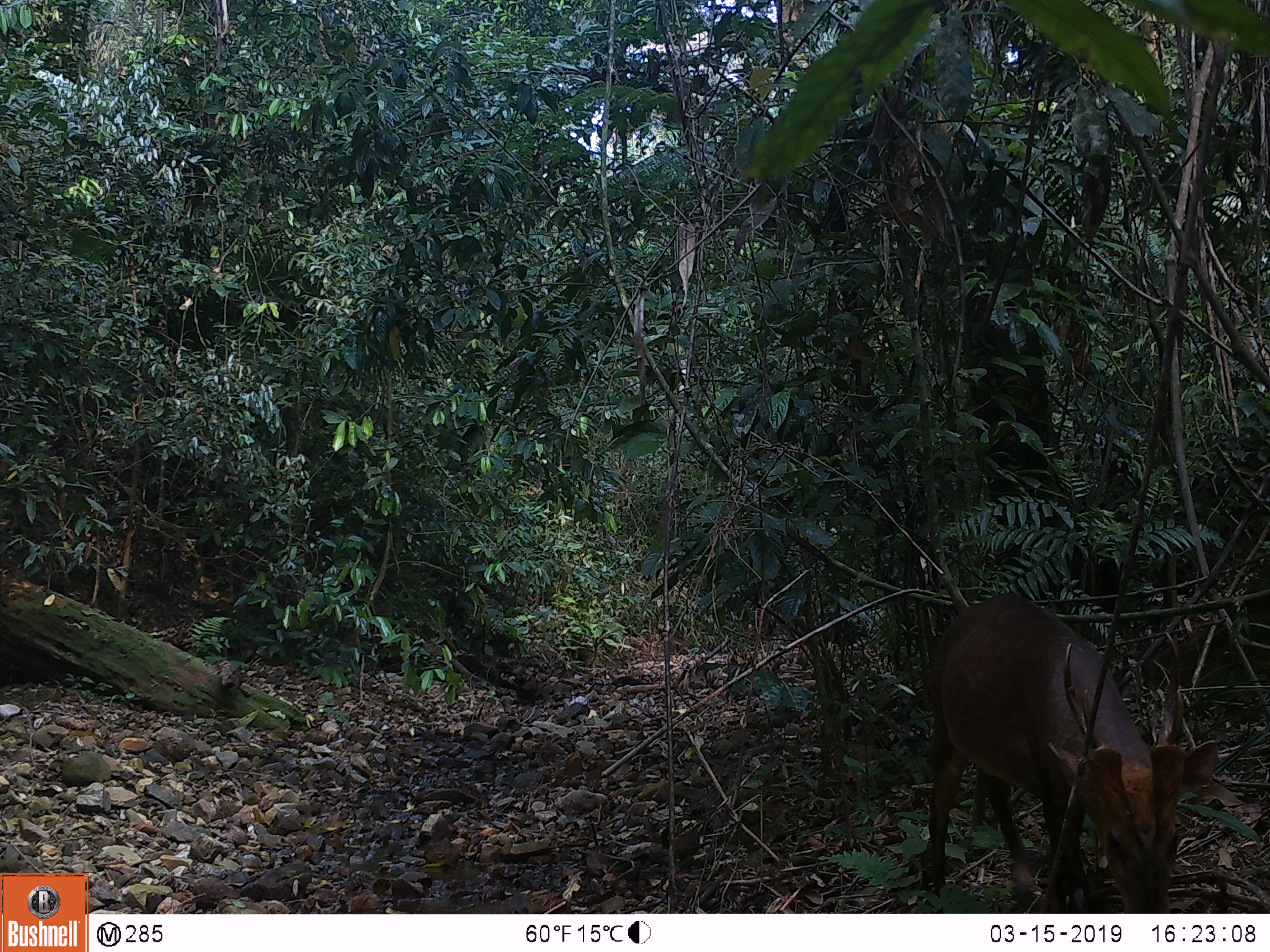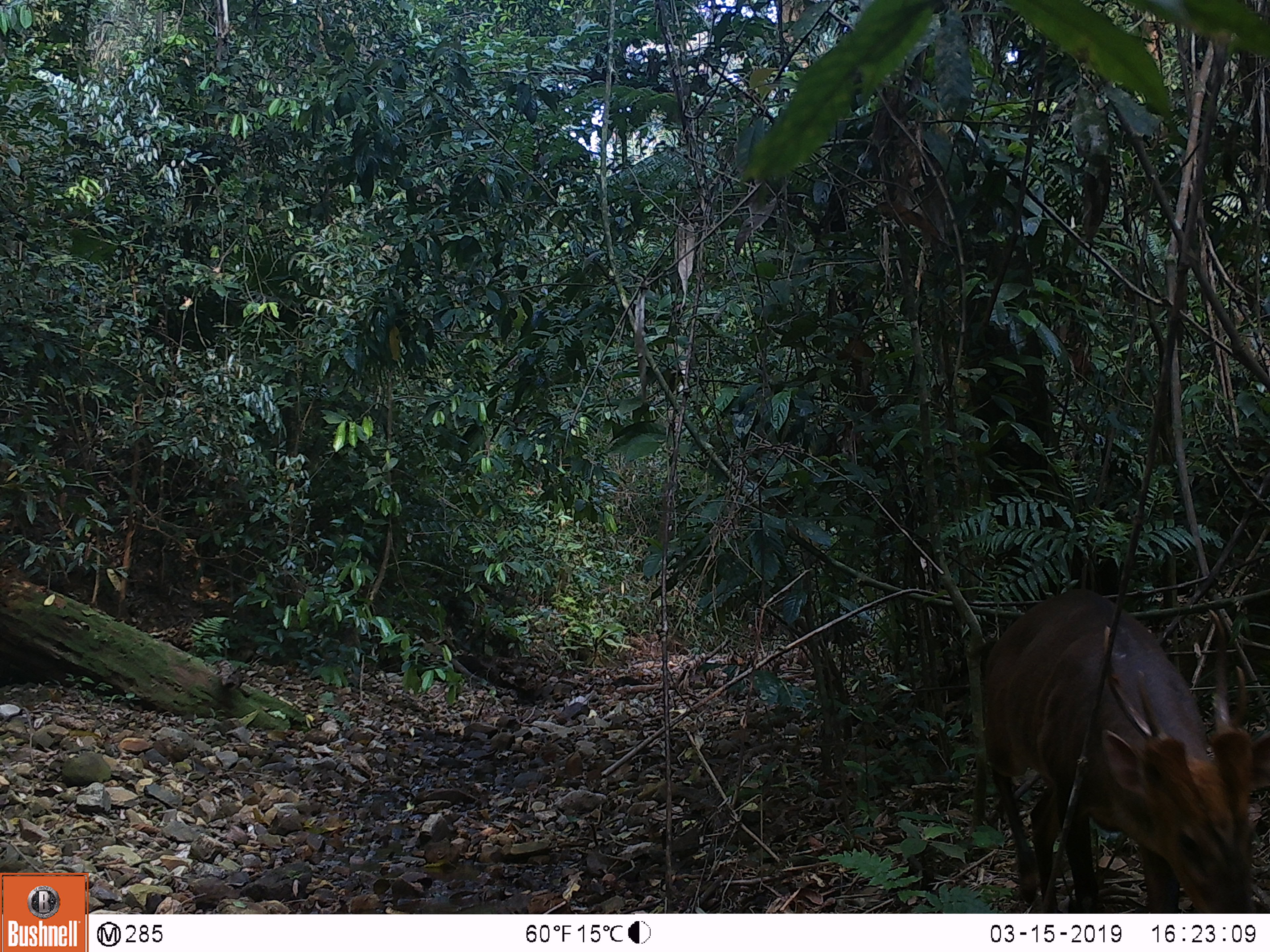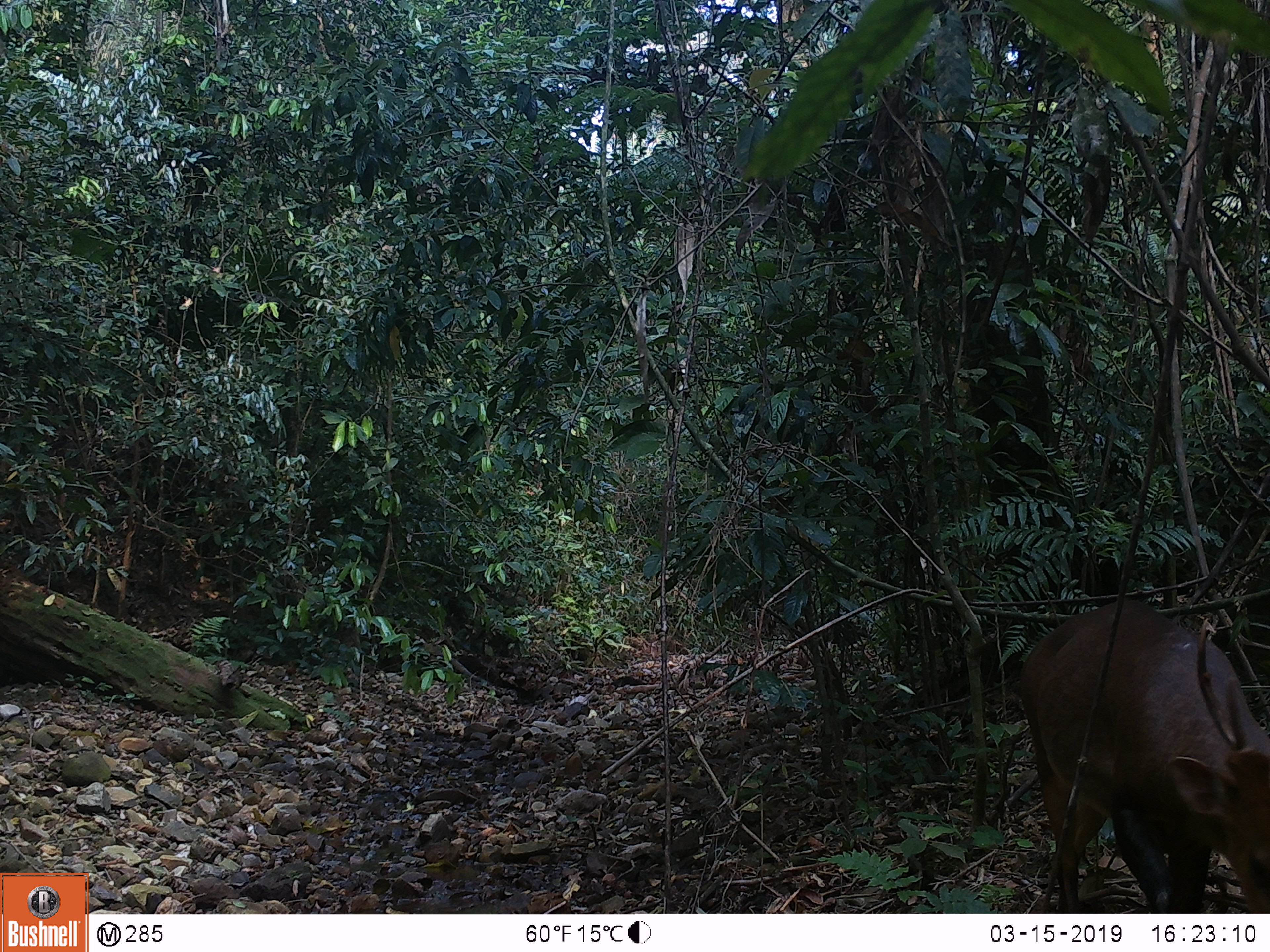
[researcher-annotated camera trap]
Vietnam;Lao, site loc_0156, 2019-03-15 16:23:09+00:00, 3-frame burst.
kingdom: Animalia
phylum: Chordata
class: Mammalia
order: Artiodactyla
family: Cervidae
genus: Muntiacus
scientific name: Muntiacus vuquangensis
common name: large-antlered muntjac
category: large antlered muntjac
Large antlered muntjac (large-antlered muntjac) (Muntiacus vuquangensis). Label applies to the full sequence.